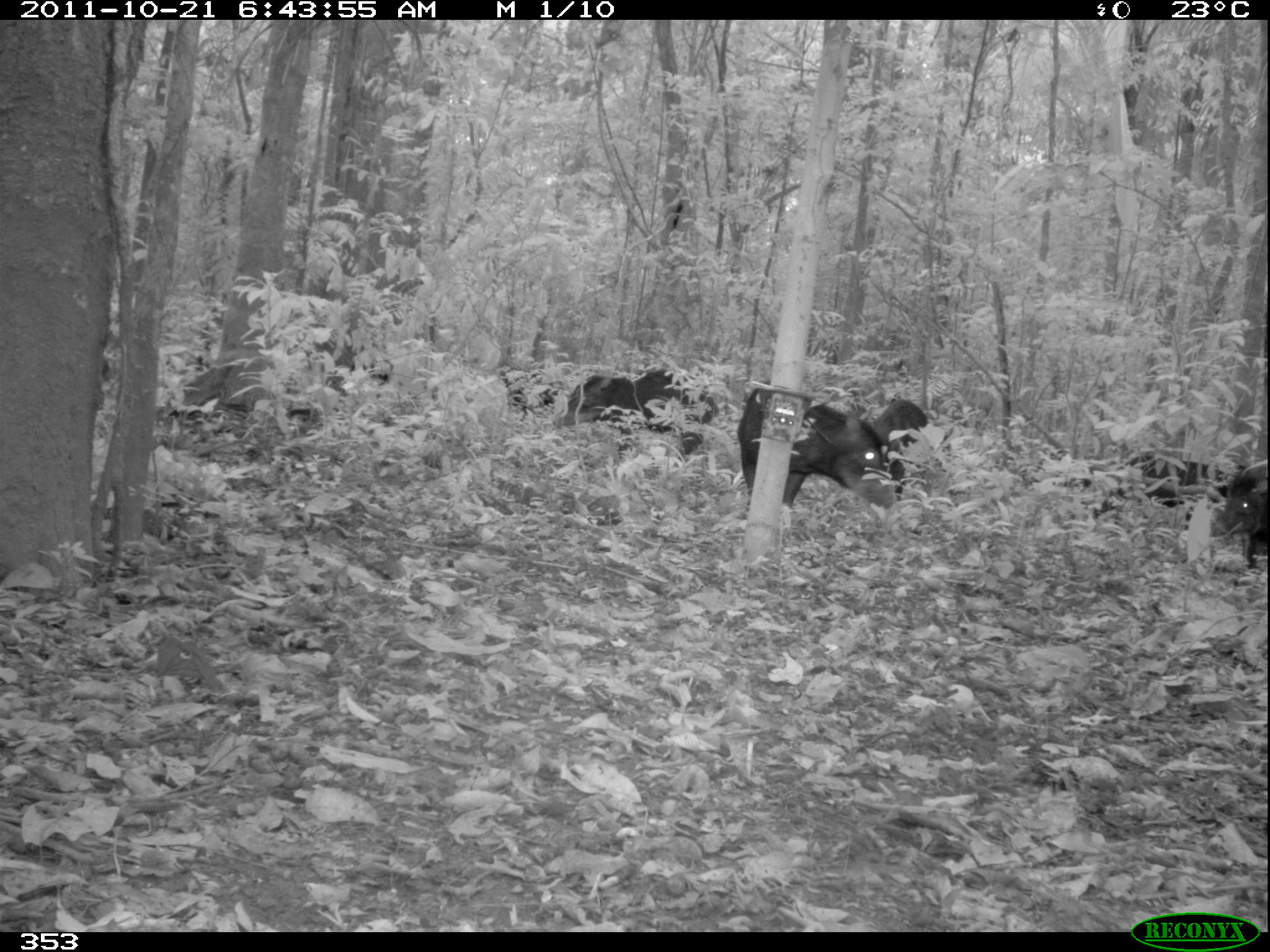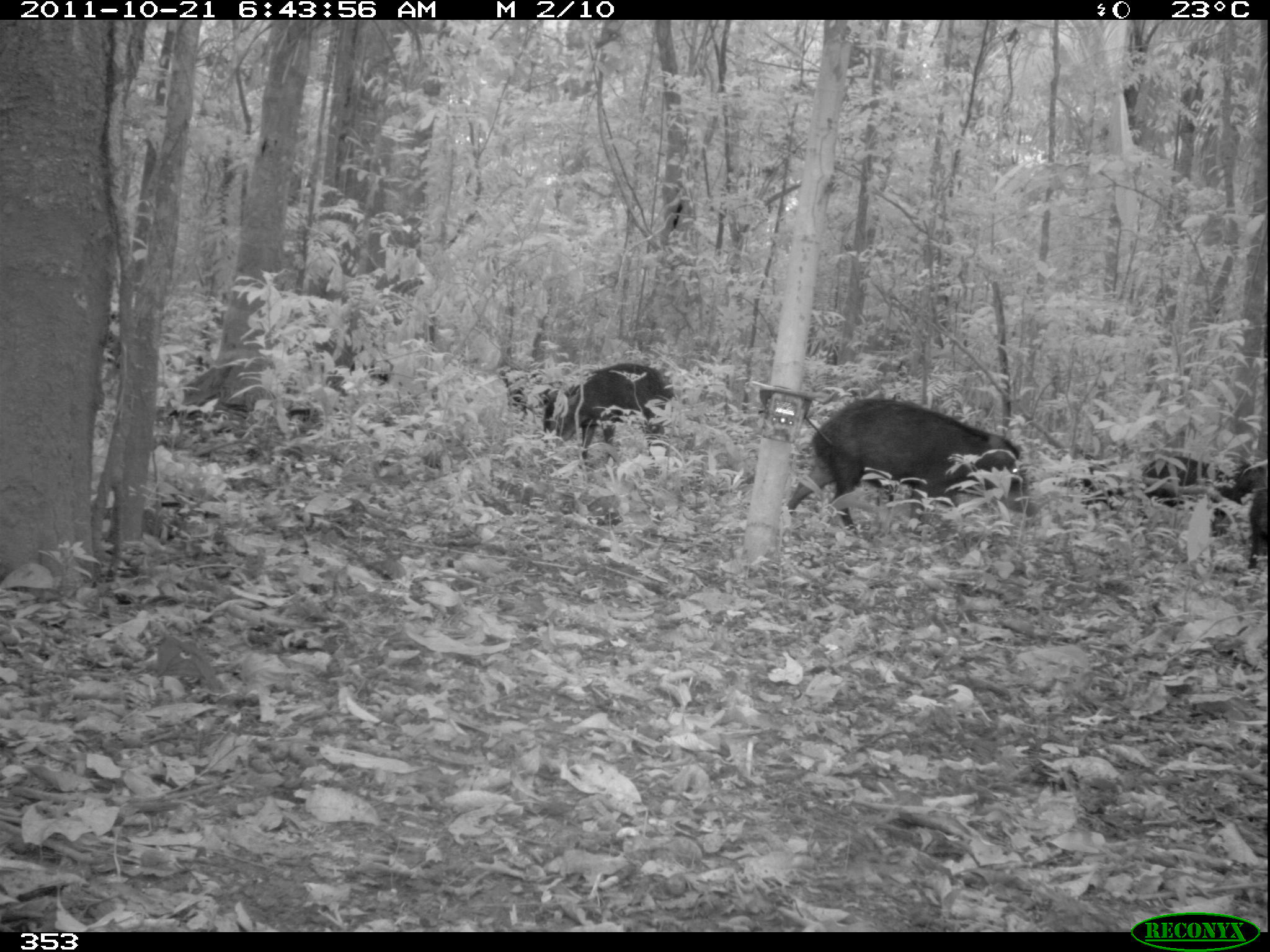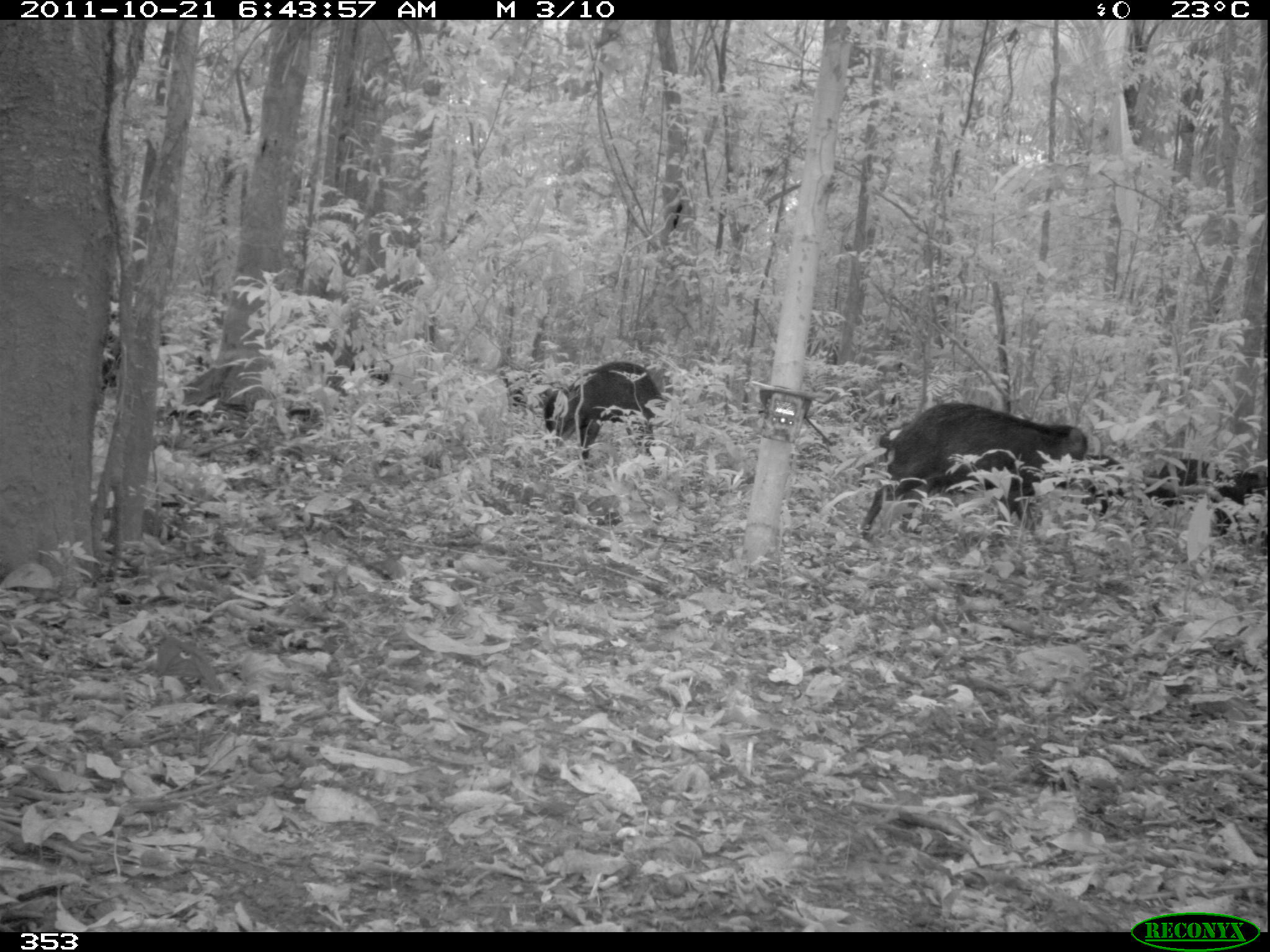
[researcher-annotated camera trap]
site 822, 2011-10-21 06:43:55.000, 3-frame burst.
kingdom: Animalia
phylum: Chordata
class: Mammalia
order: Artiodactyla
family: Tayassuidae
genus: Tayassu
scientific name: Tayassu pecari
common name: white-lipped peccary